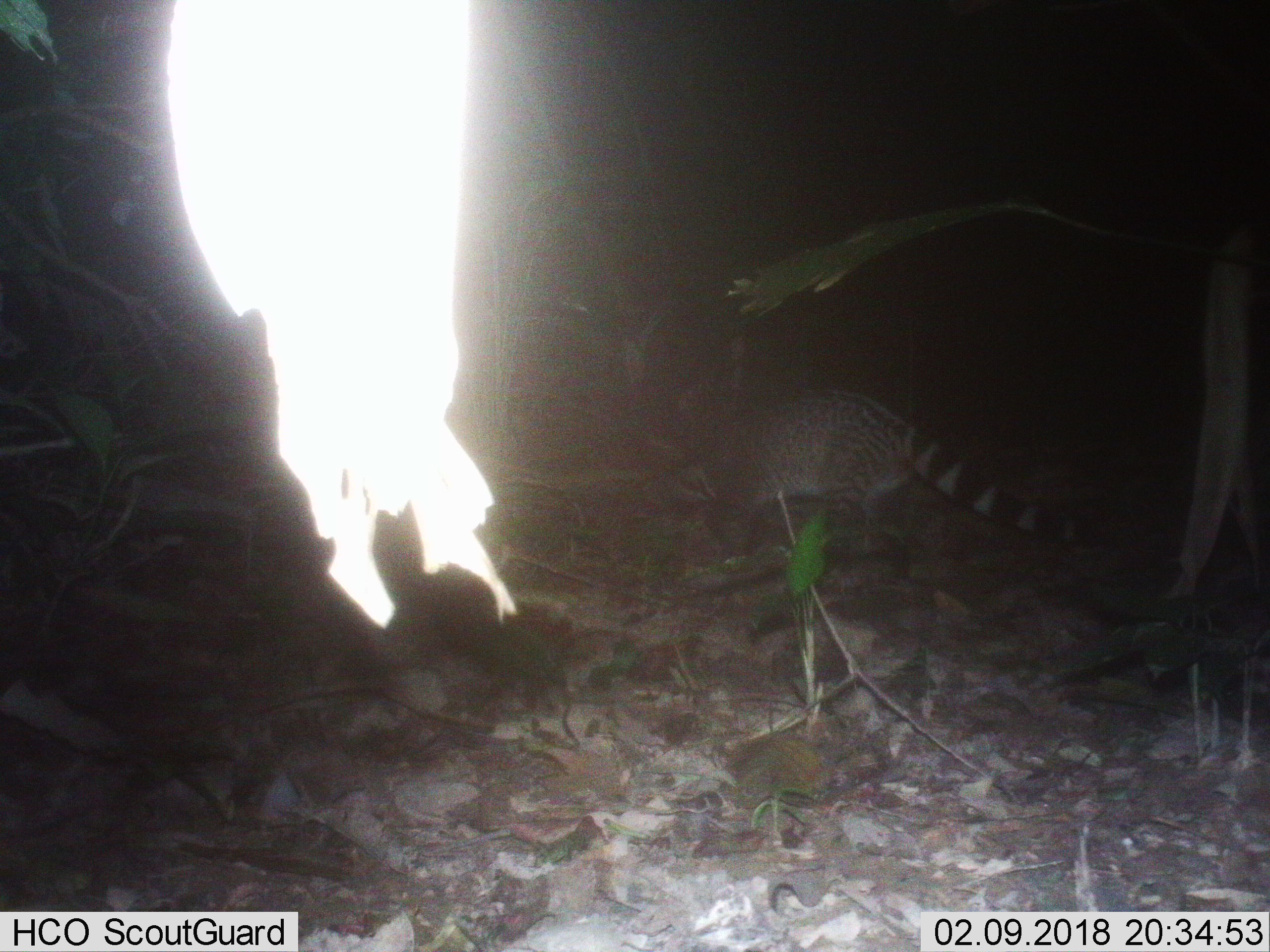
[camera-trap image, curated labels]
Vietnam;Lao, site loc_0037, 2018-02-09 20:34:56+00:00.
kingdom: Animalia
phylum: Chordata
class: Mammalia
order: Carnivora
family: Viverridae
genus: Viverra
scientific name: Viverra zibetha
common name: large indian civet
Large indian civet (Viverra zibetha). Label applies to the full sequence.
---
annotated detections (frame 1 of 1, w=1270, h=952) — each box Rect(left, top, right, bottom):
large indian civet: Rect(640, 383, 1100, 564)